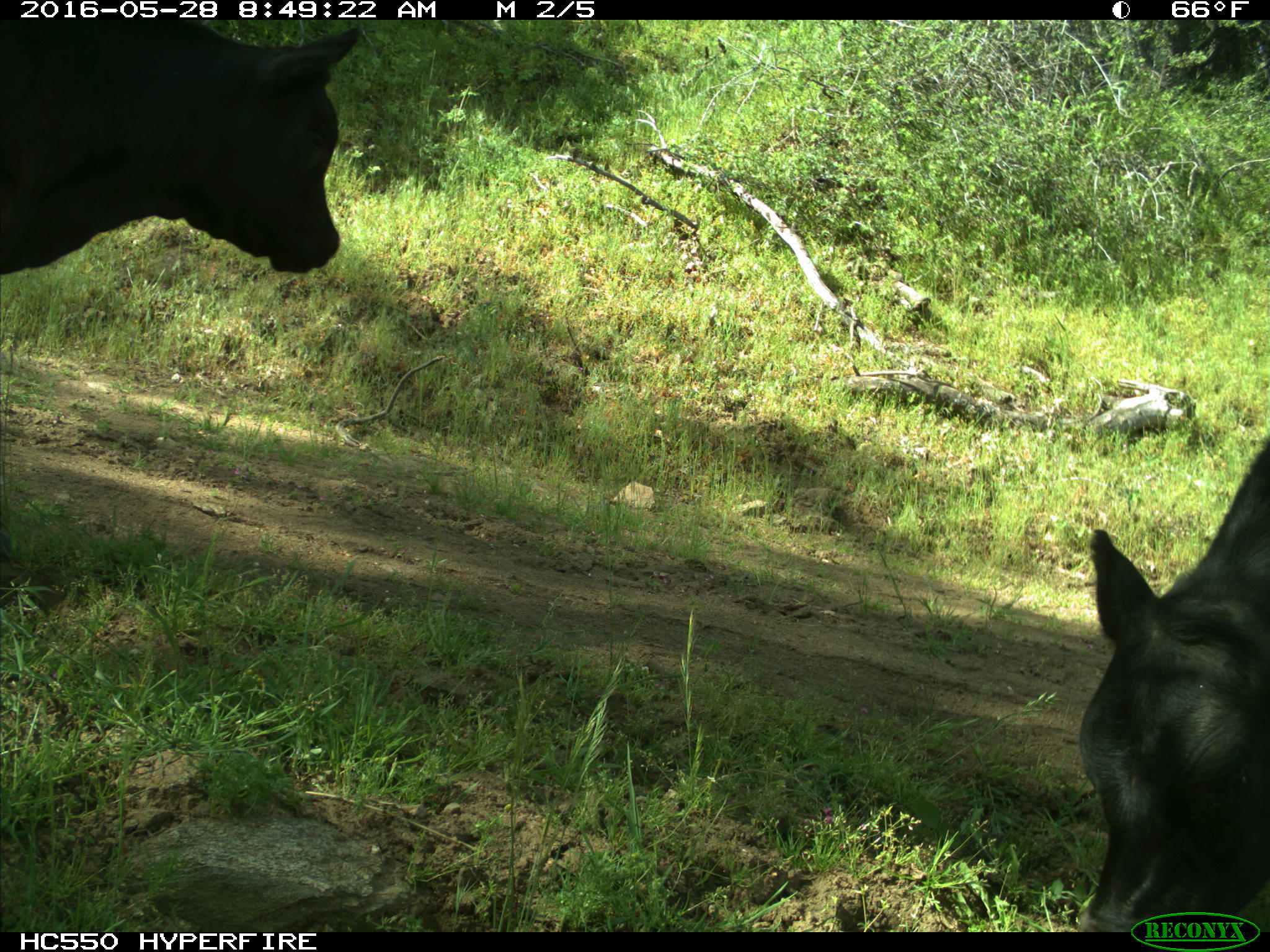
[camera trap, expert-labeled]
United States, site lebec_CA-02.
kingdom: Animalia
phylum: Chordata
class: Mammalia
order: Artiodactyla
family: Bovidae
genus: Bos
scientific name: Bos taurus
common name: domestic cow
Bos taurus (domestic cow).